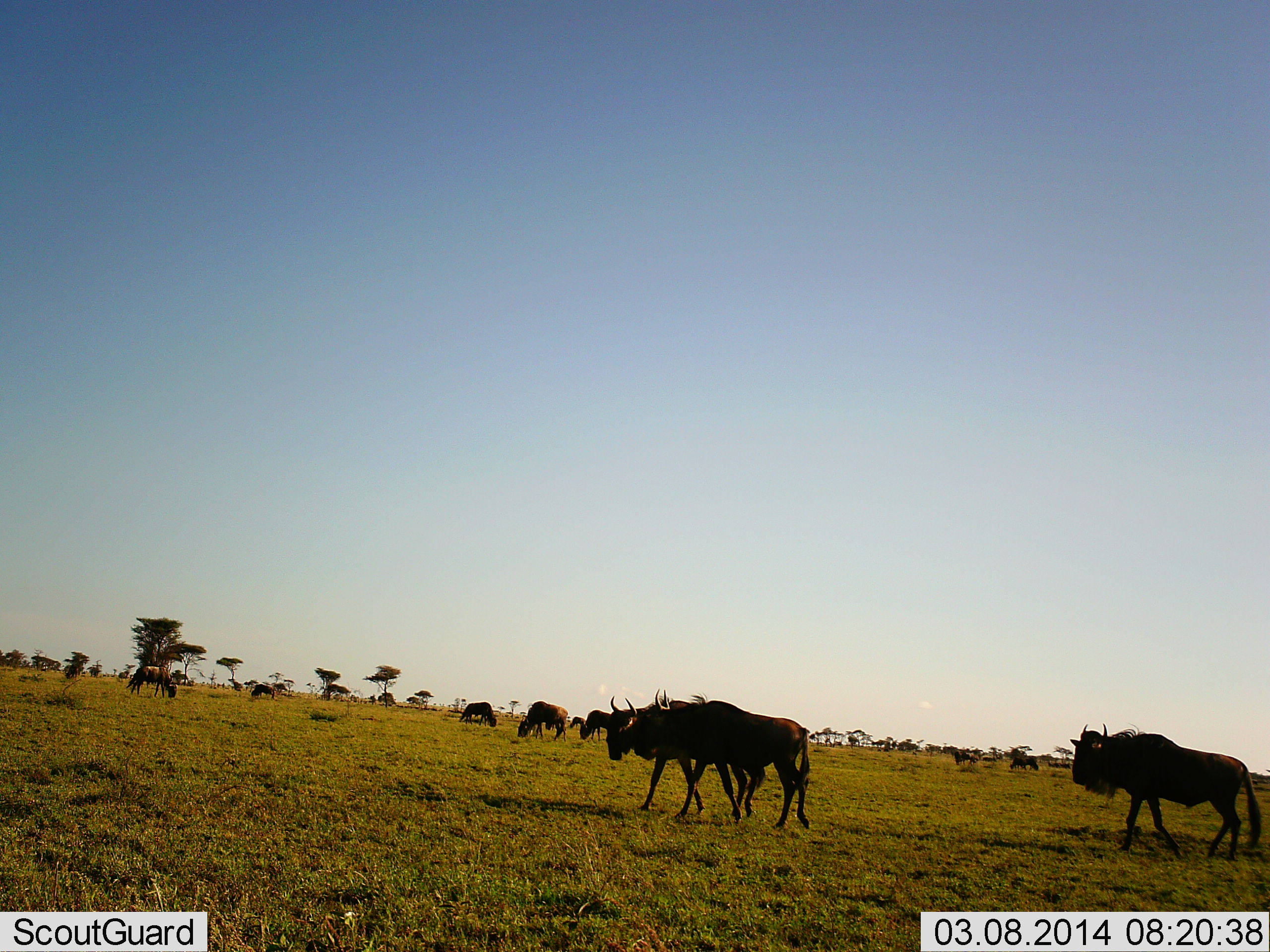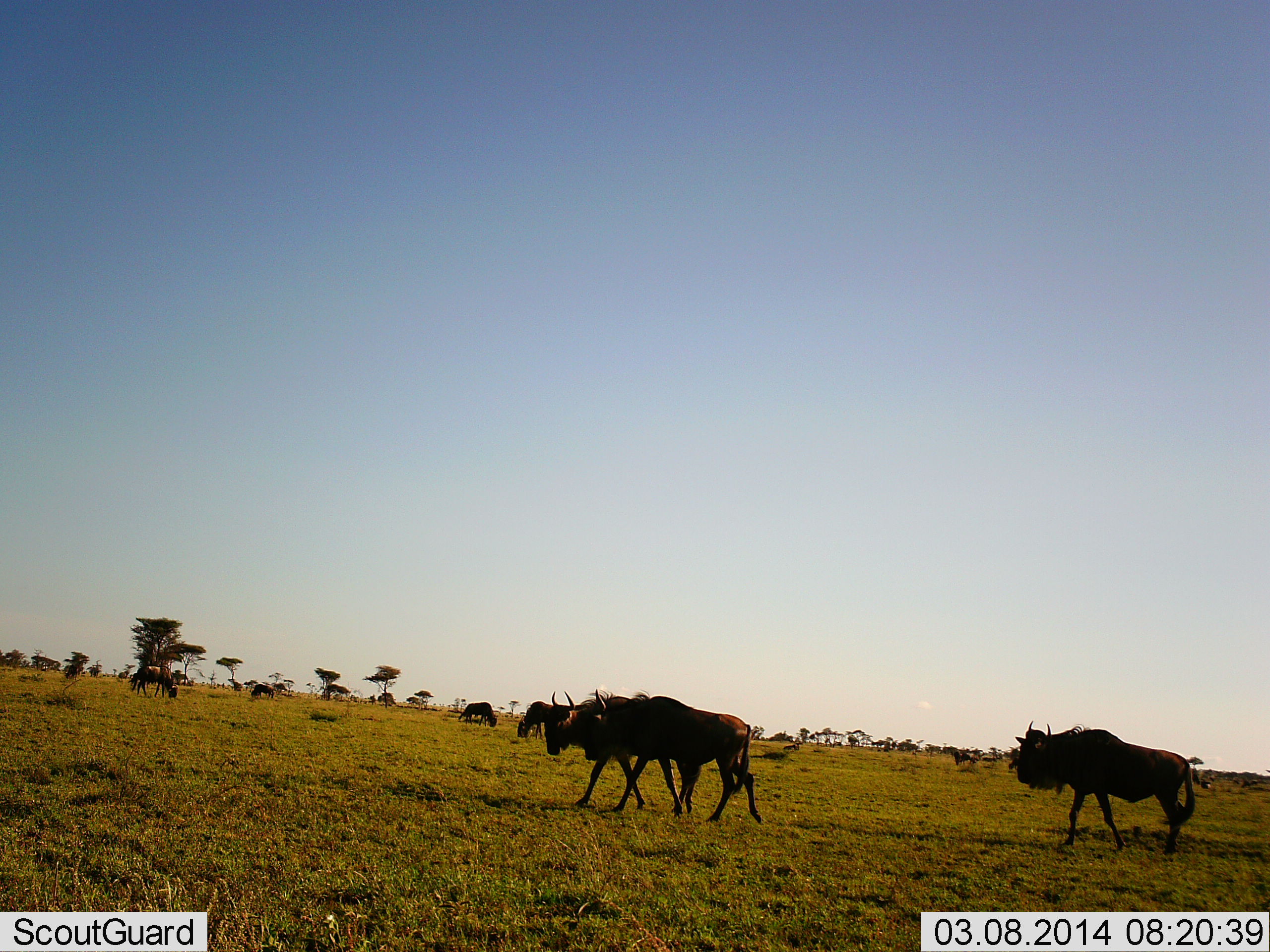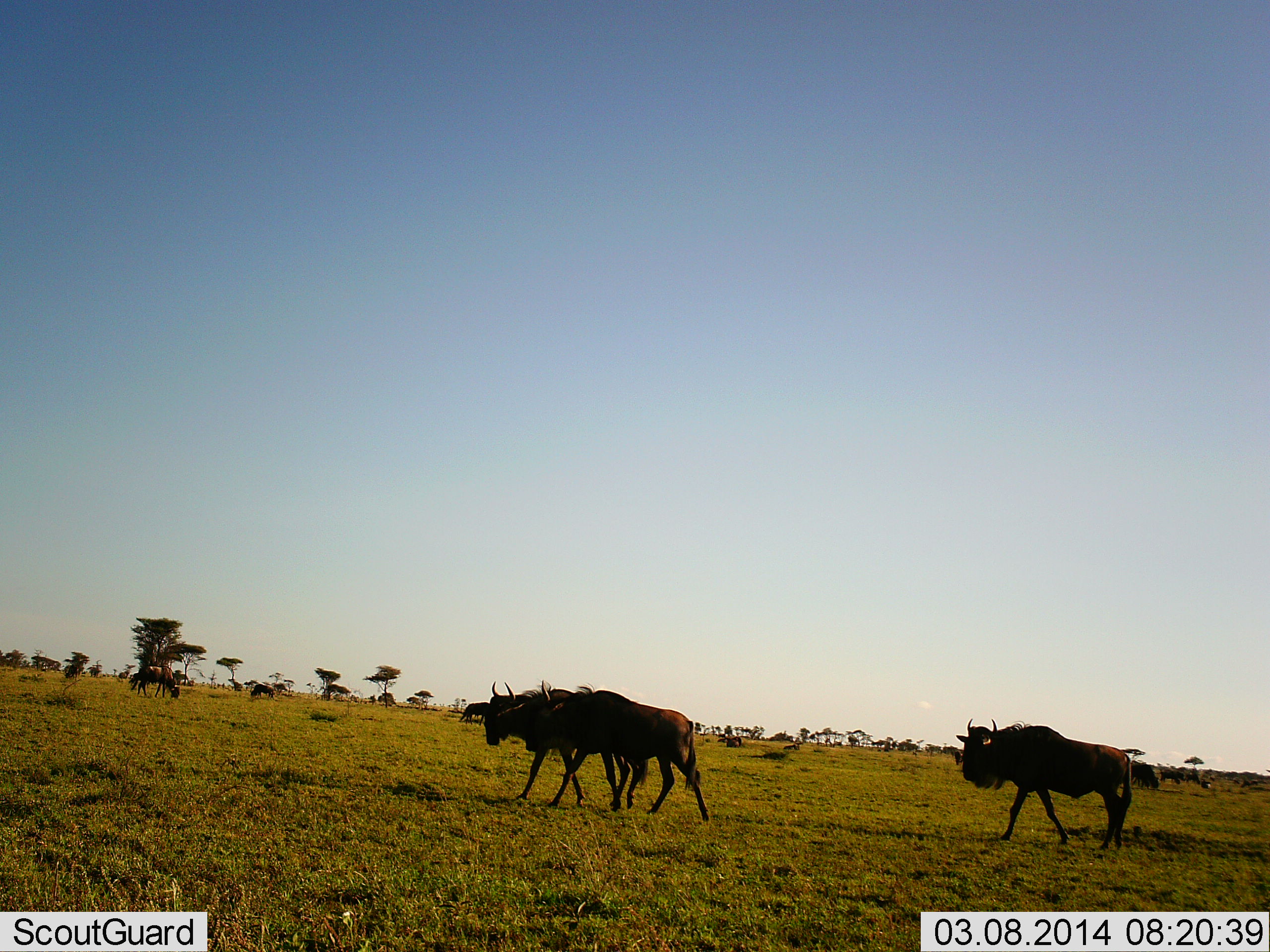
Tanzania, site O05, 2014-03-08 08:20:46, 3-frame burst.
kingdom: Animalia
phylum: Chordata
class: Mammalia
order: Artiodactyla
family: Bovidae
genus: Connochaetes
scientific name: Connochaetes taurinus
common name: blue wildebeest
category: wildebeest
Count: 11-50.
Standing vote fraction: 30%.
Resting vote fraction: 0%.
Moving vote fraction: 90%.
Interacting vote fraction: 0%.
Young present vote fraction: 0%.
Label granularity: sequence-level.